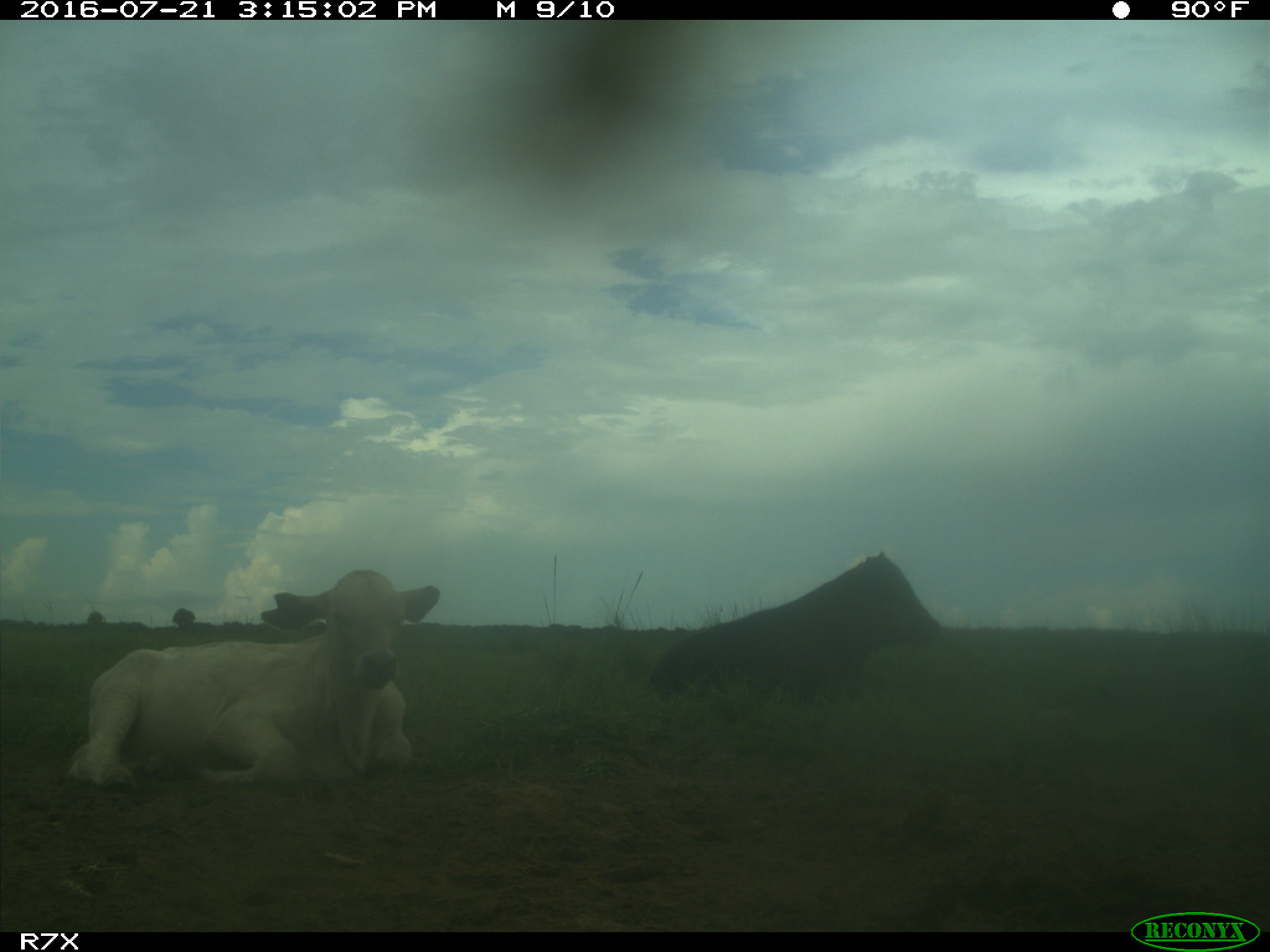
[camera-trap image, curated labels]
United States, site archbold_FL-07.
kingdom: Animalia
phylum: Chordata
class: Mammalia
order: Artiodactyla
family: Bovidae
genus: Bos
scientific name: Bos taurus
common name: domestic cow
Bos taurus (domestic cow).